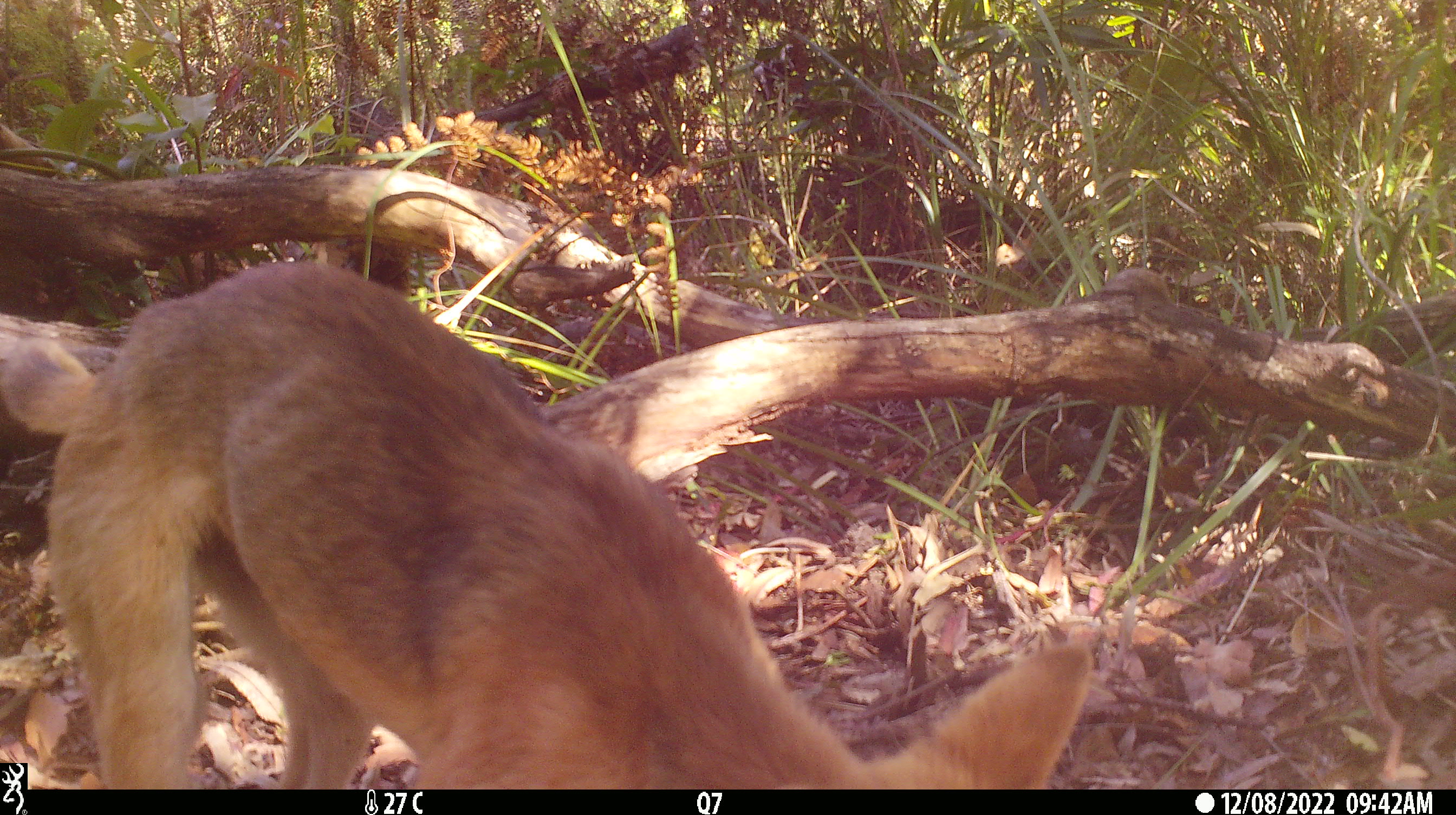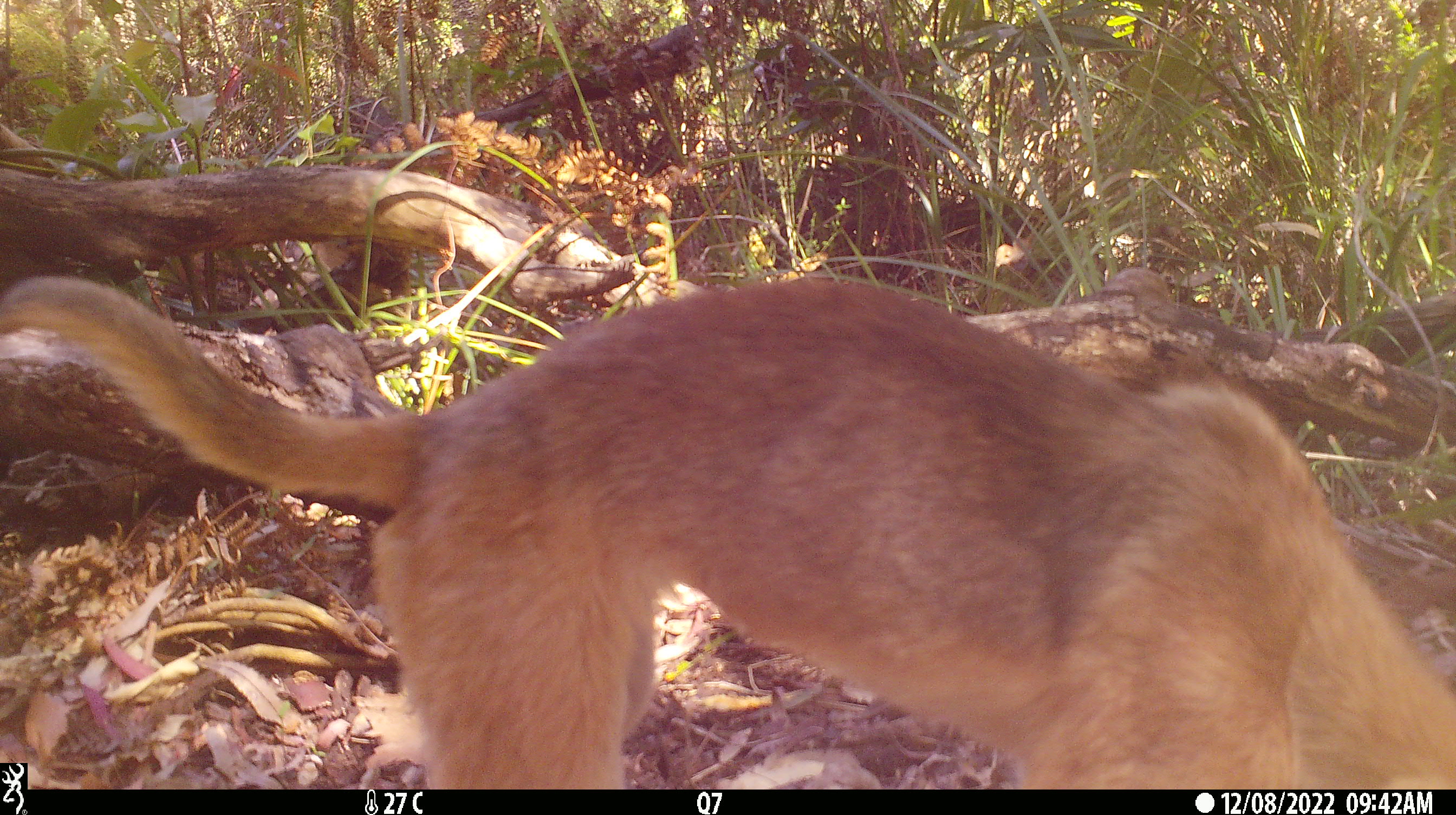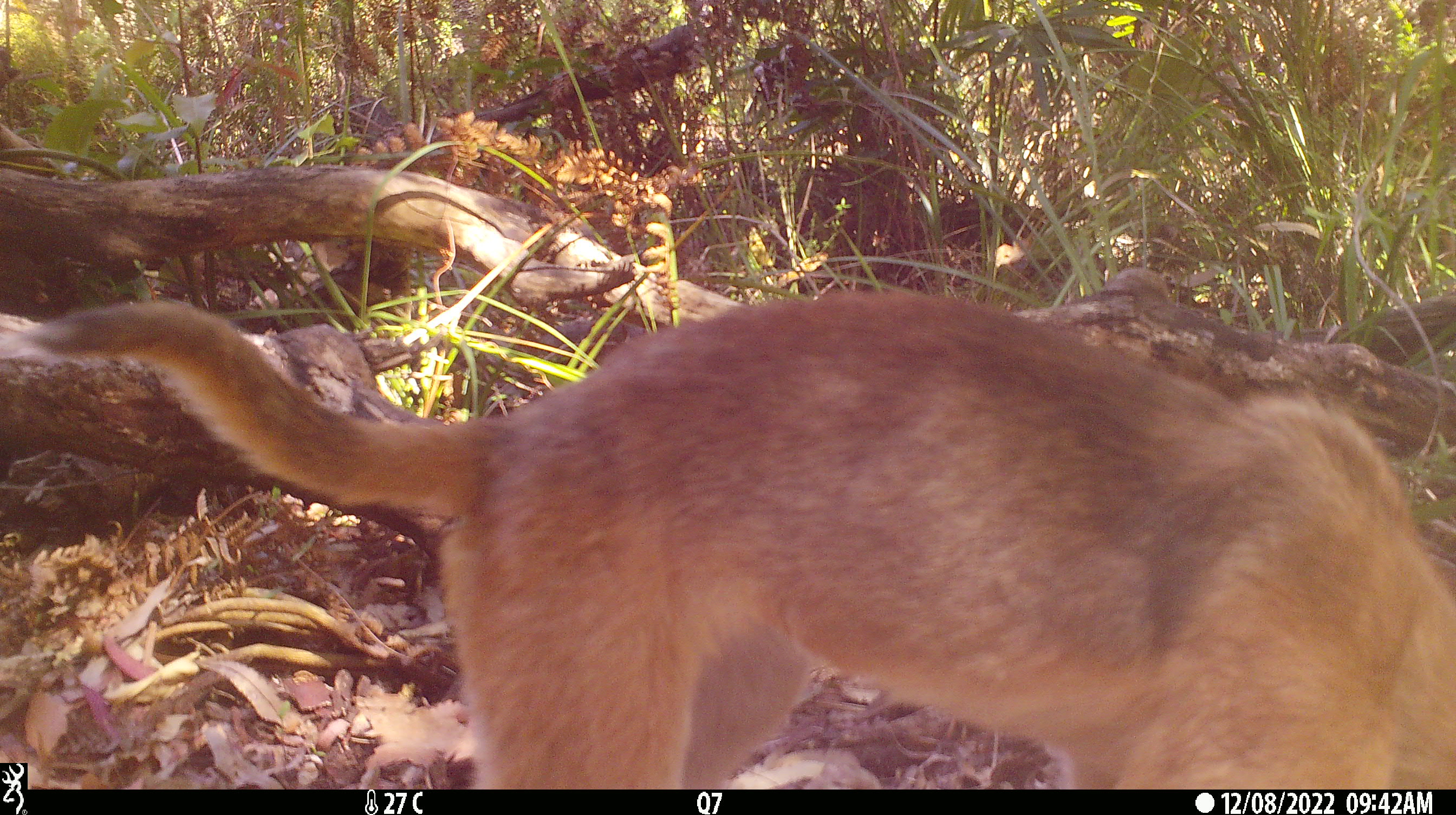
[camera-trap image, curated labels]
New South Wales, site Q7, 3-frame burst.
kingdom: Animalia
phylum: Chordata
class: Mammalia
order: Carnivora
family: Canidae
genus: Canis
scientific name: Canis familiaris dingo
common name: dingo